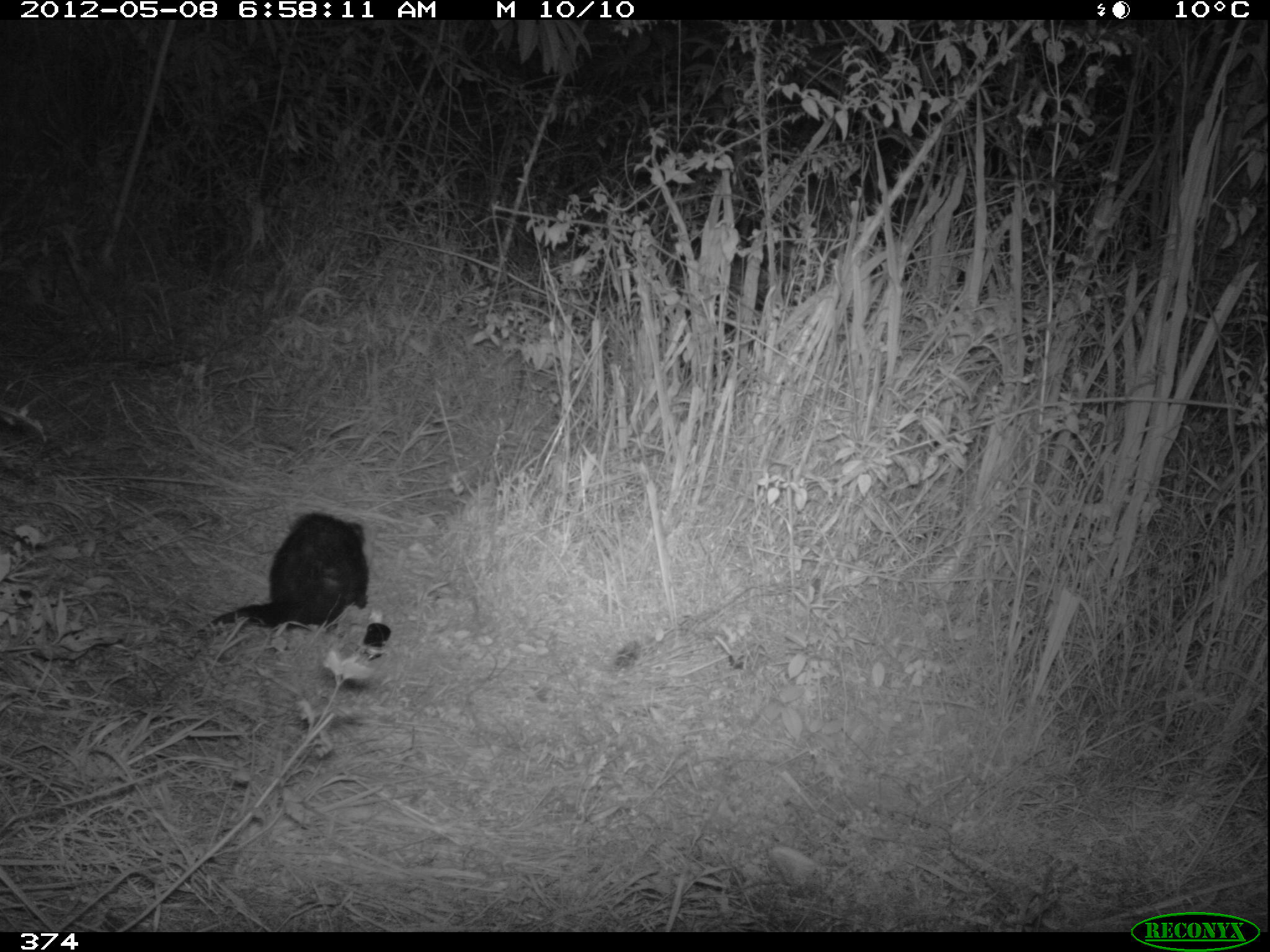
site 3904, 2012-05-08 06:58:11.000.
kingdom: Animalia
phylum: Chordata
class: Mammalia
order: Didelphimorphia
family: Didelphidae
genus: Didelphis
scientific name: Didelphis pernigra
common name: andean white-eared opossum